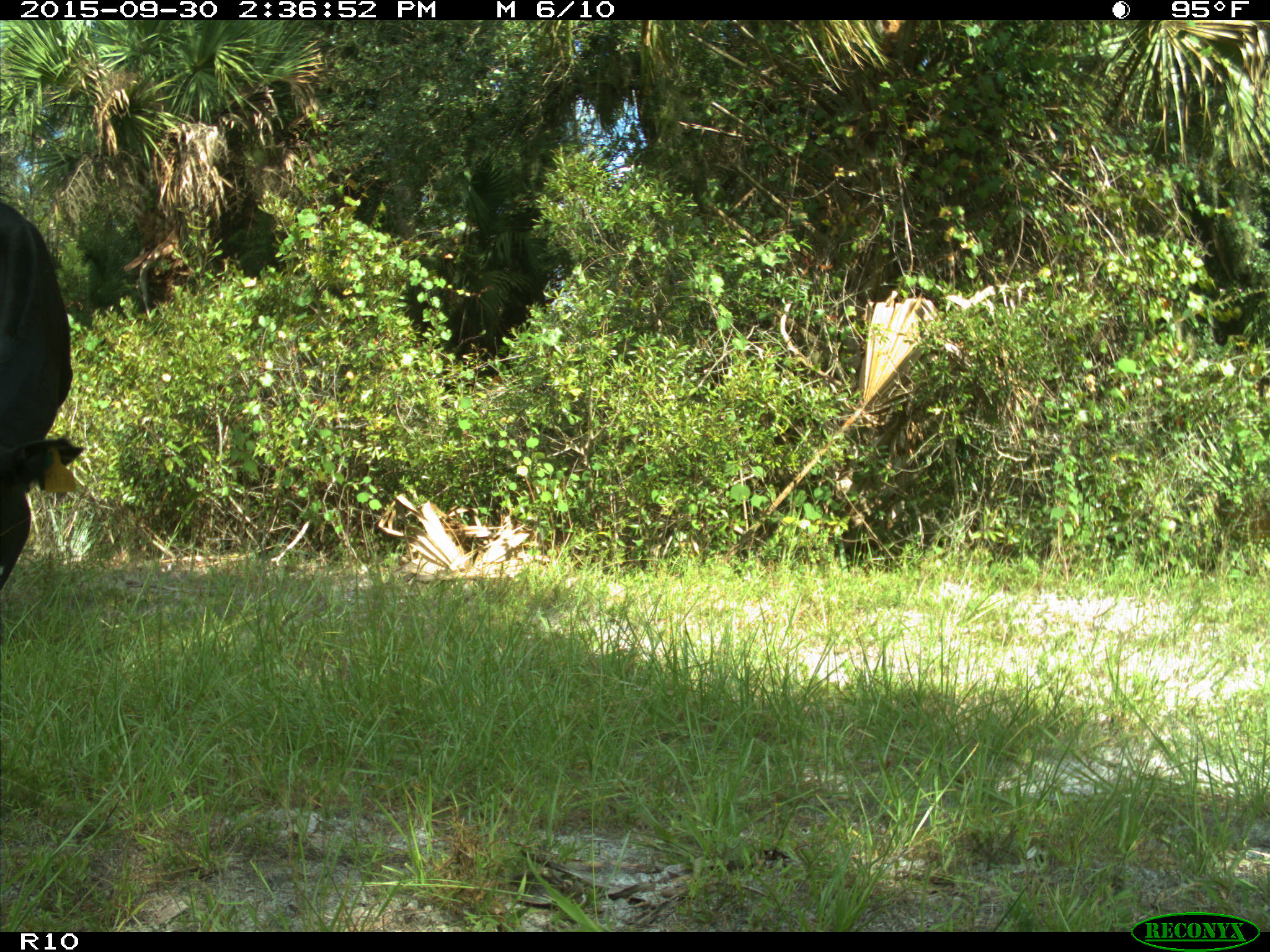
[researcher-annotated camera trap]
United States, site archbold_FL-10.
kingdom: Animalia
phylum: Chordata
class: Mammalia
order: Artiodactyla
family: Bovidae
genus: Bos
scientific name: Bos taurus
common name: domestic cow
Bos taurus (domestic cow).